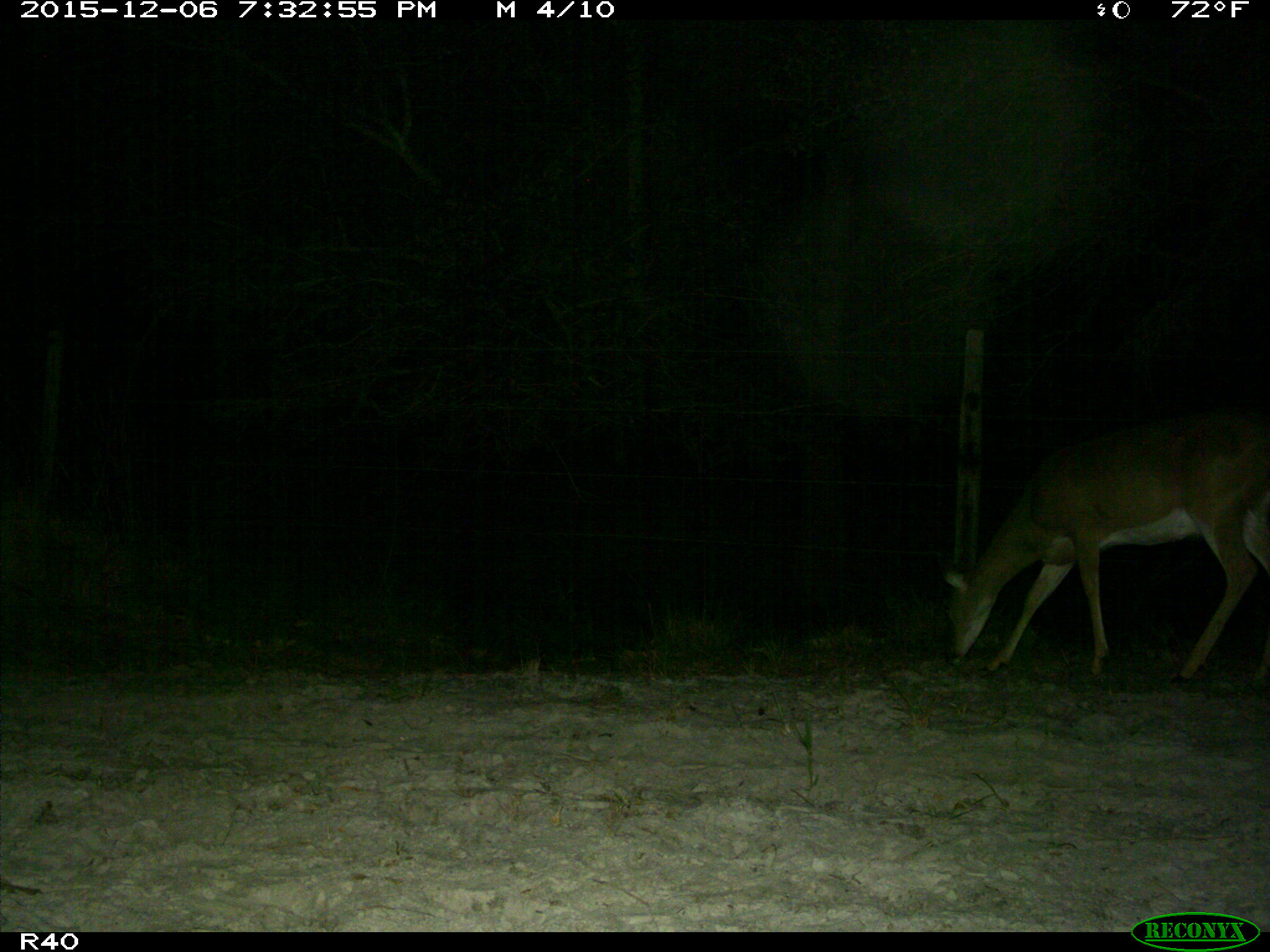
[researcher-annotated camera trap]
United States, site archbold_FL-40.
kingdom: Animalia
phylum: Chordata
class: Mammalia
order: Artiodactyla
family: Cervidae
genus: Odocoileus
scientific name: Odocoileus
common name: deer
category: unidentified deer